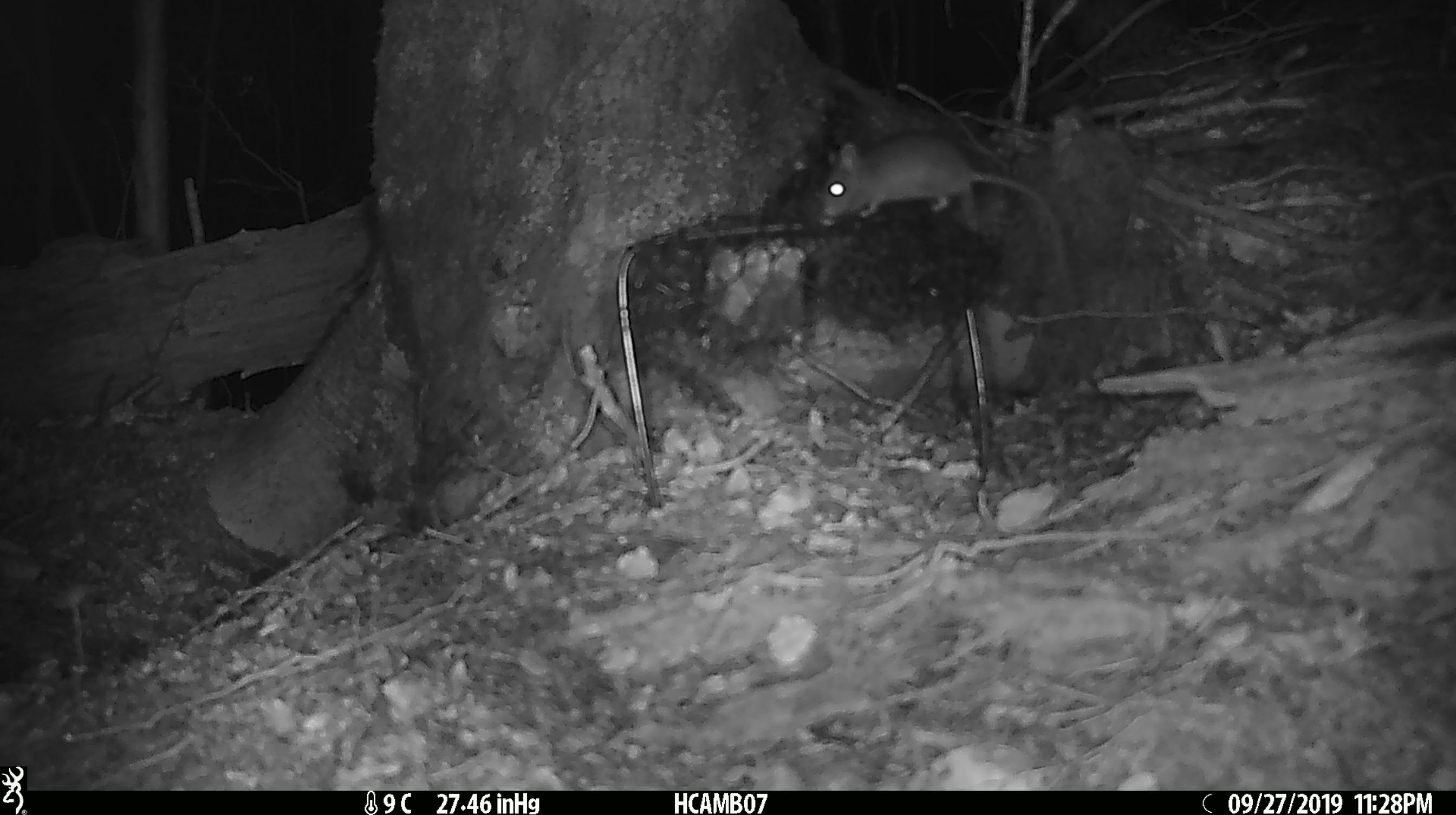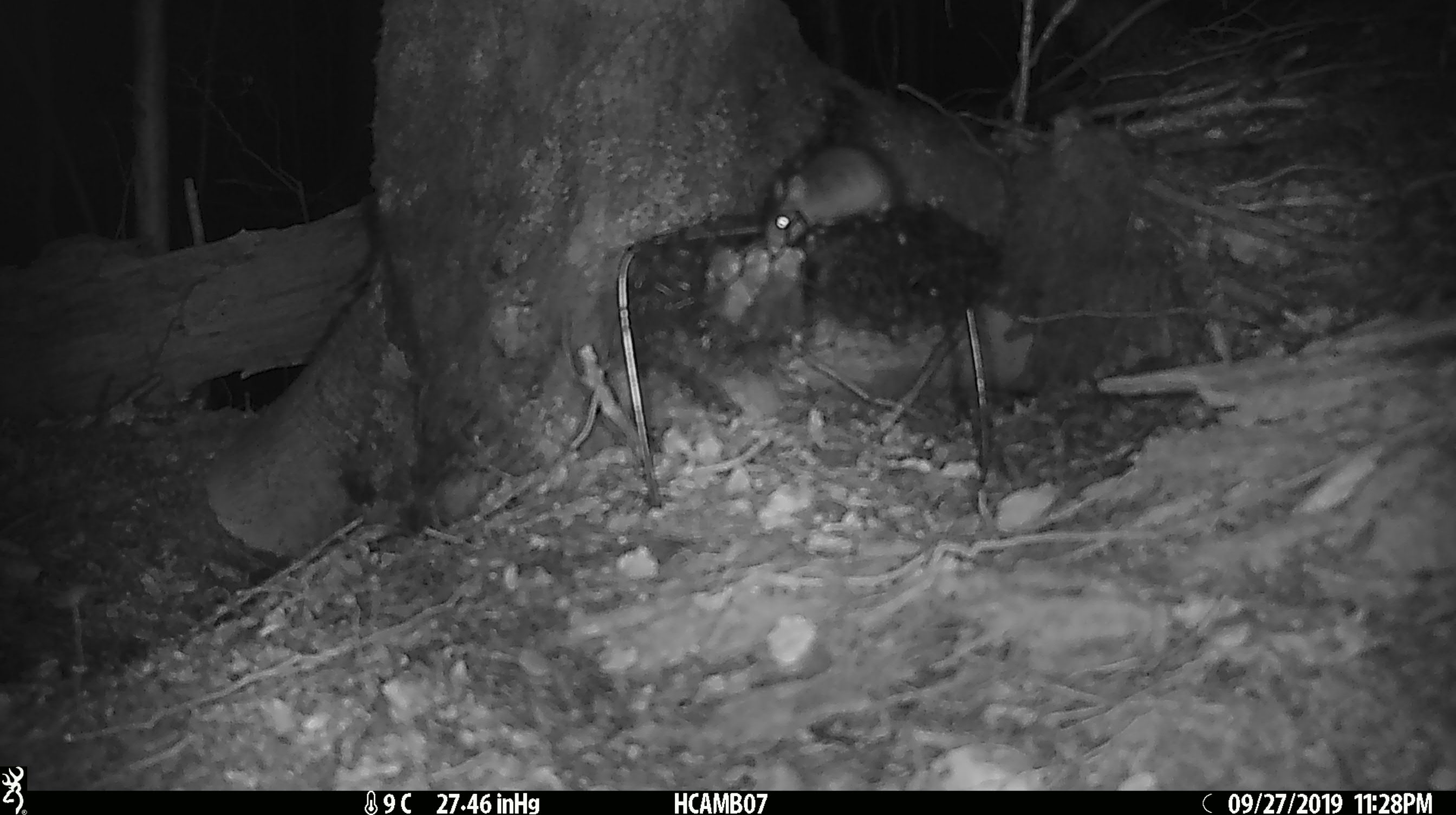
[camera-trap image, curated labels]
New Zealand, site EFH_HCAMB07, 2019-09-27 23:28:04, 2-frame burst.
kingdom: Animalia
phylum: Chordata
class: Mammalia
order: Rodentia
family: Muridae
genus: Mus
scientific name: Mus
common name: mouse